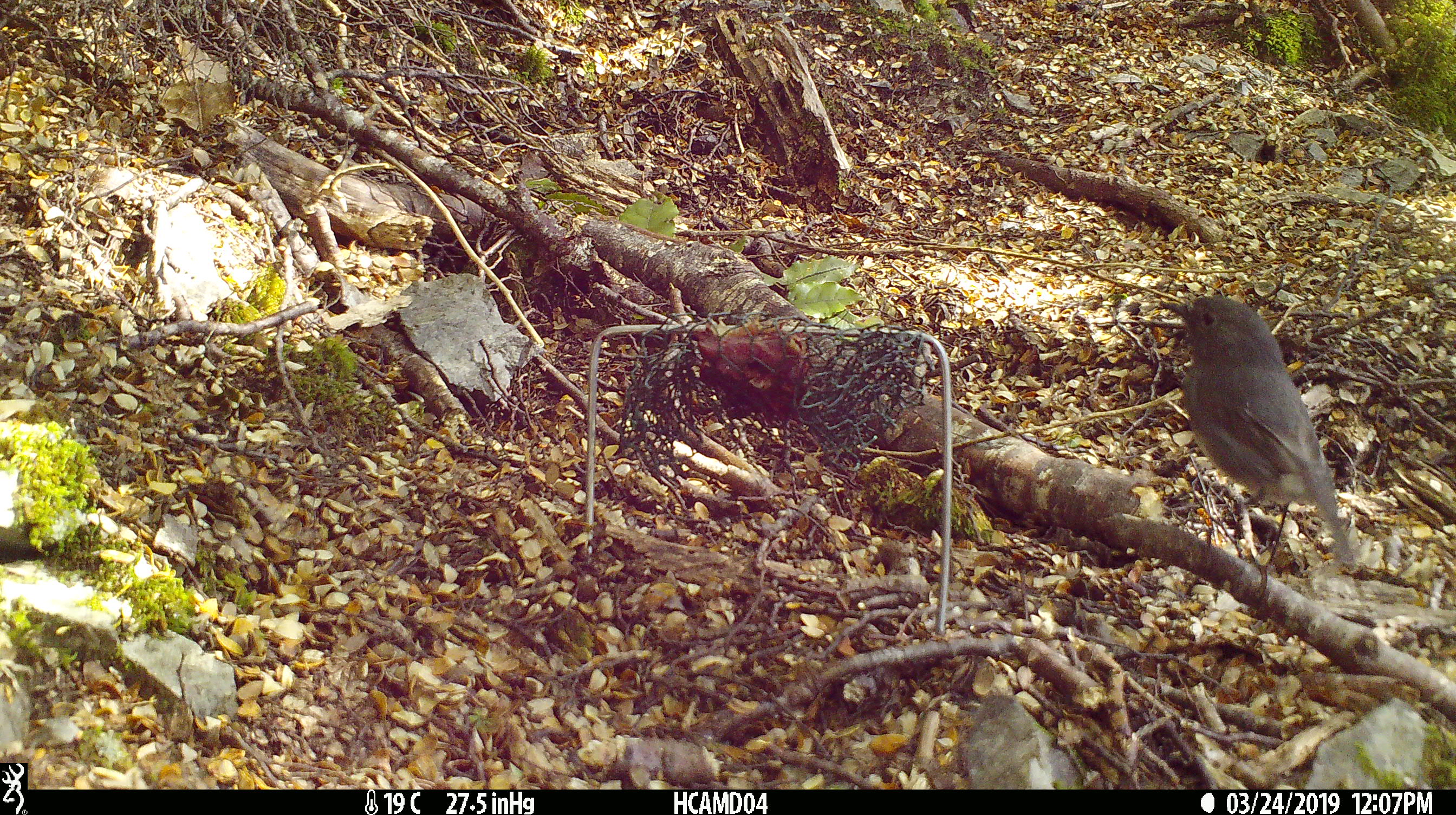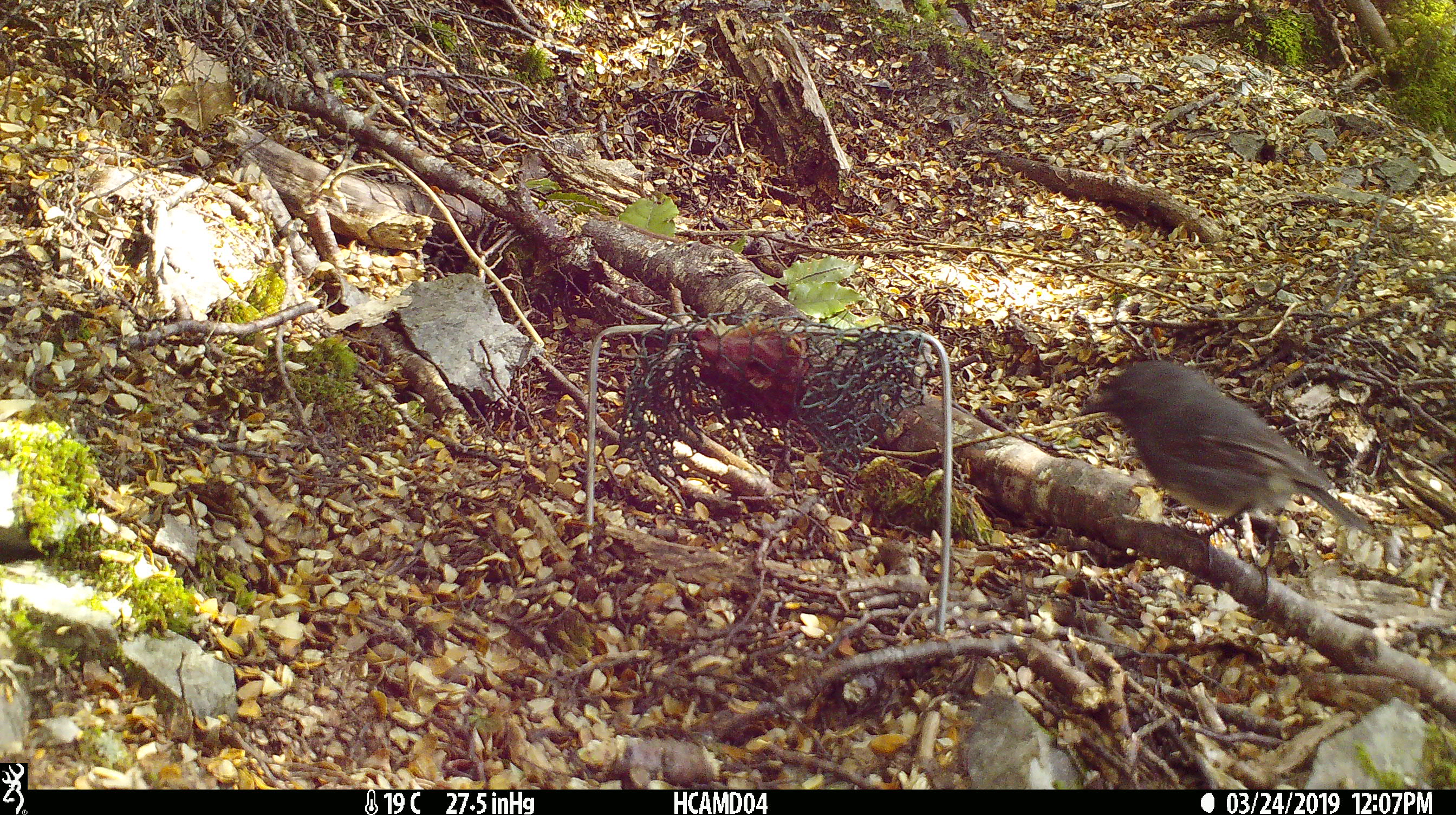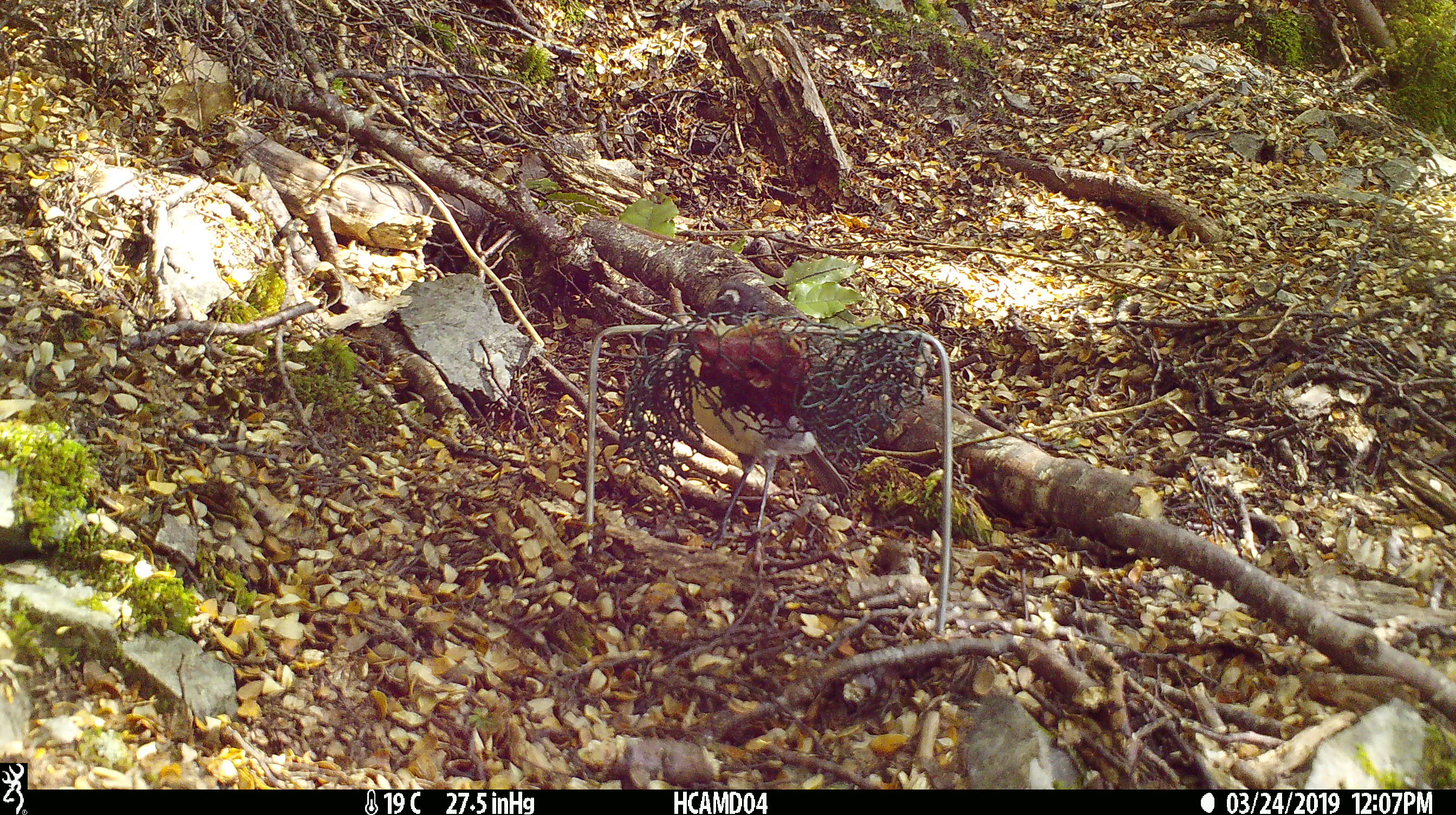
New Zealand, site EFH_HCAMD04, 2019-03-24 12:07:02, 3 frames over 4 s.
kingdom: Animalia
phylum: Chordata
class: Aves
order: Passeriformes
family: Petroicidae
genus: Petroica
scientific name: Petroica australis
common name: new zealand robin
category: robin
Robin (new zealand robin) (Petroica australis).